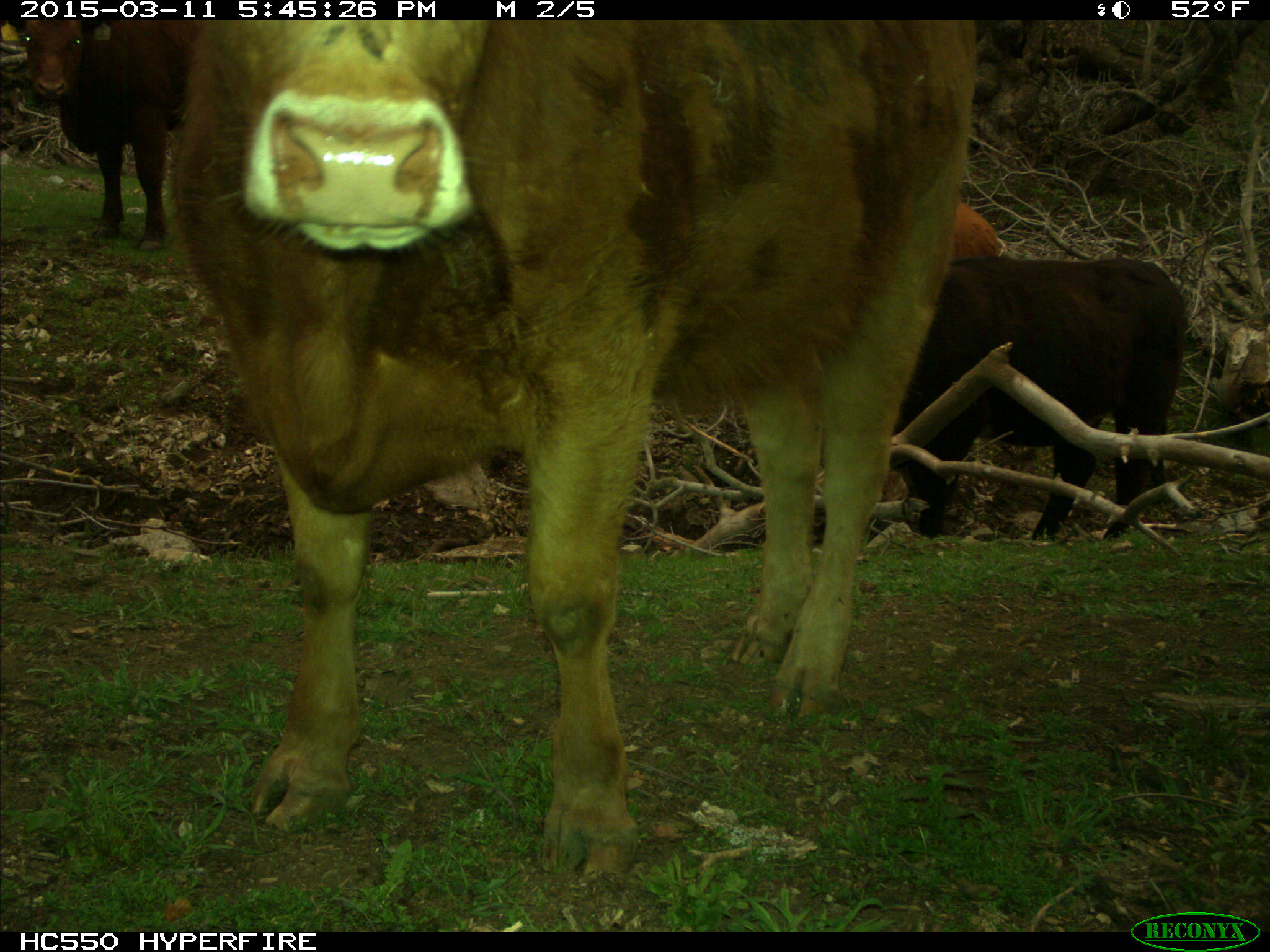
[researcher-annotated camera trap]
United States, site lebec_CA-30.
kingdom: Animalia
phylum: Chordata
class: Mammalia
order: Artiodactyla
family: Bovidae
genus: Bos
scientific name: Bos taurus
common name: domestic cow